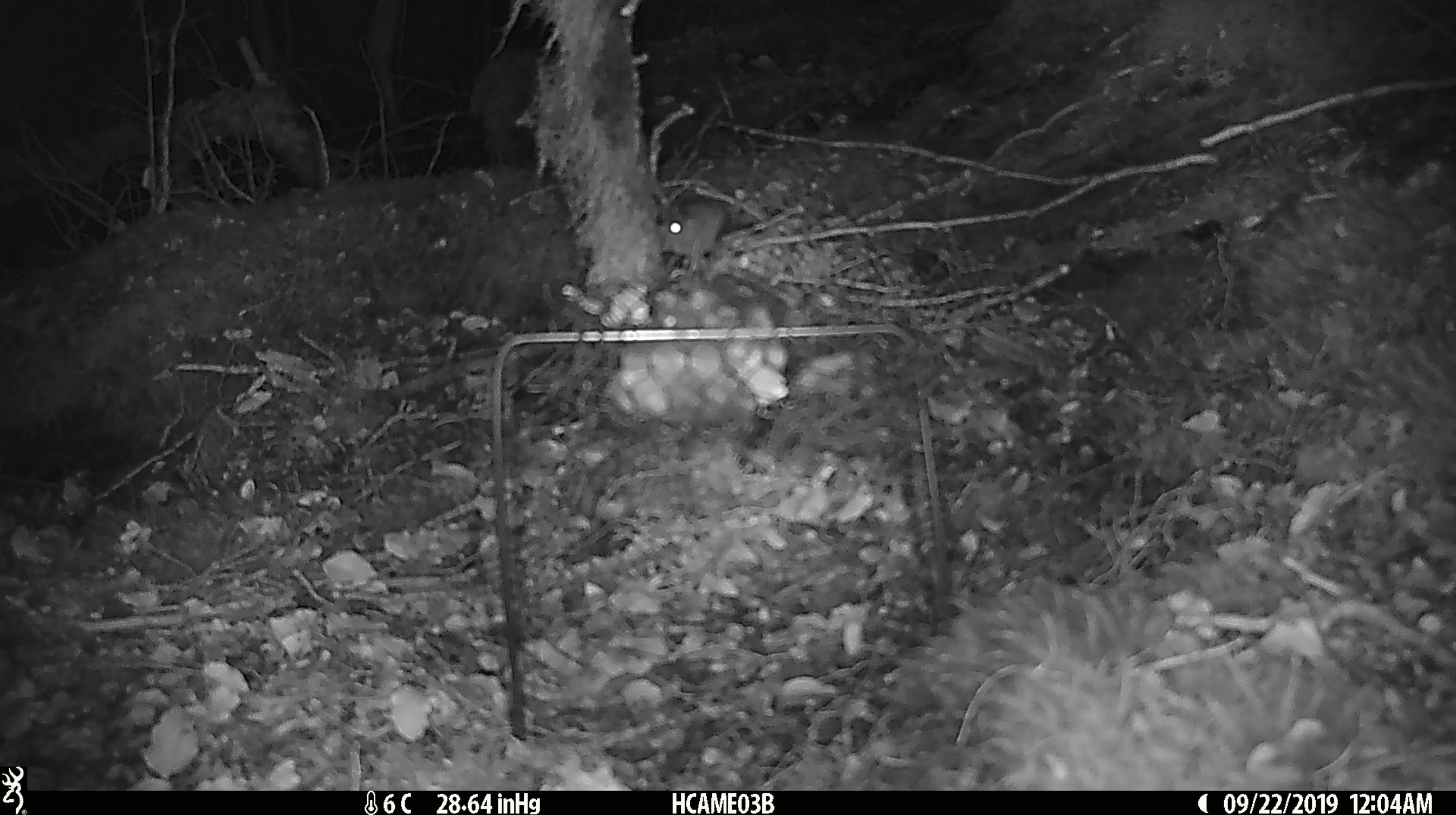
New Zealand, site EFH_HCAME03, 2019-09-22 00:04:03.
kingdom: Animalia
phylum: Chordata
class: Mammalia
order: Rodentia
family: Muridae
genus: Mus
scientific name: Mus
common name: mouse